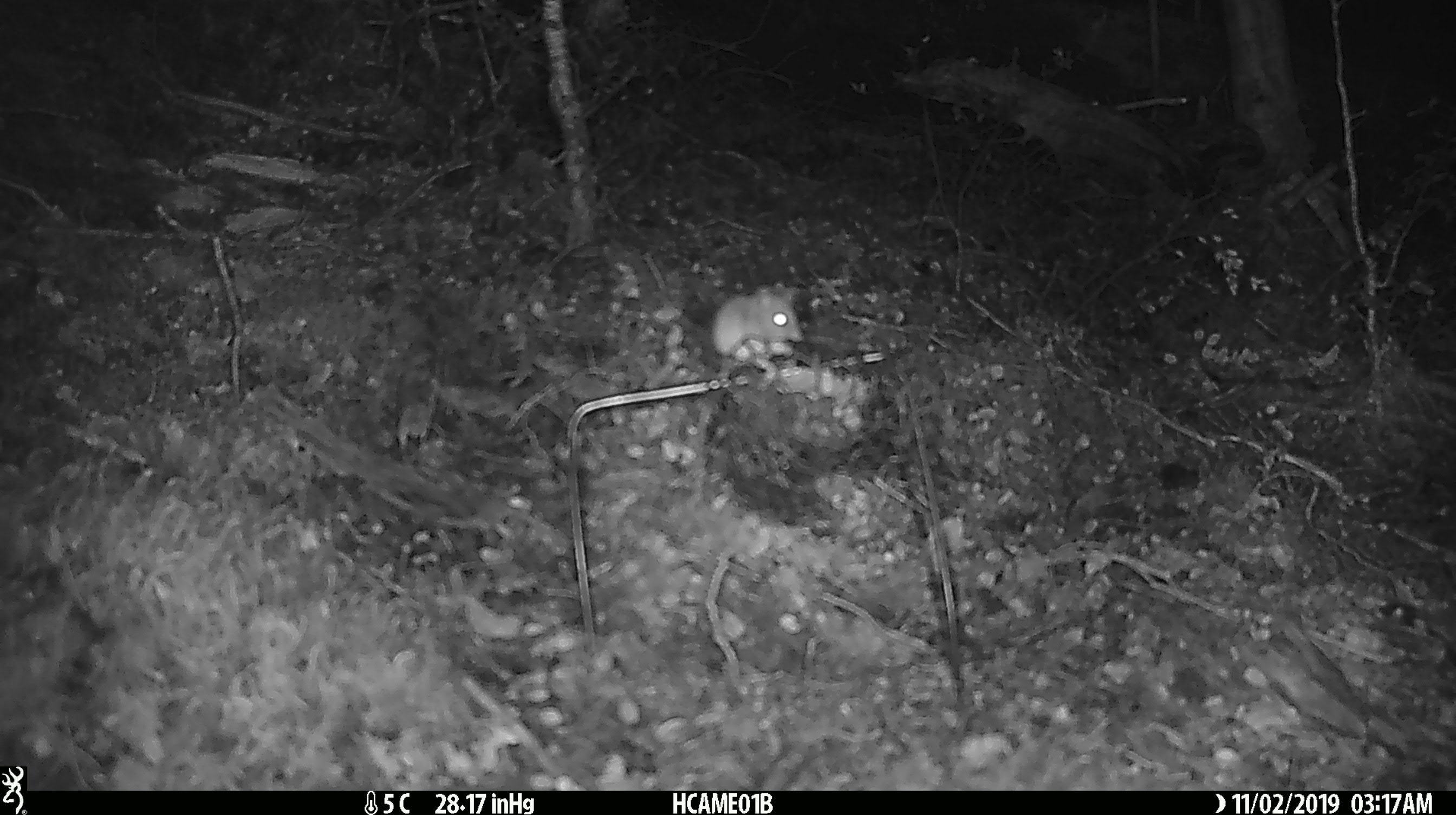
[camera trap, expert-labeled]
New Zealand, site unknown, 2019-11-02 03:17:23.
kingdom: Animalia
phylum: Chordata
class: Mammalia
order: Rodentia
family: Muridae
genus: Mus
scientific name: Mus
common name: mouse